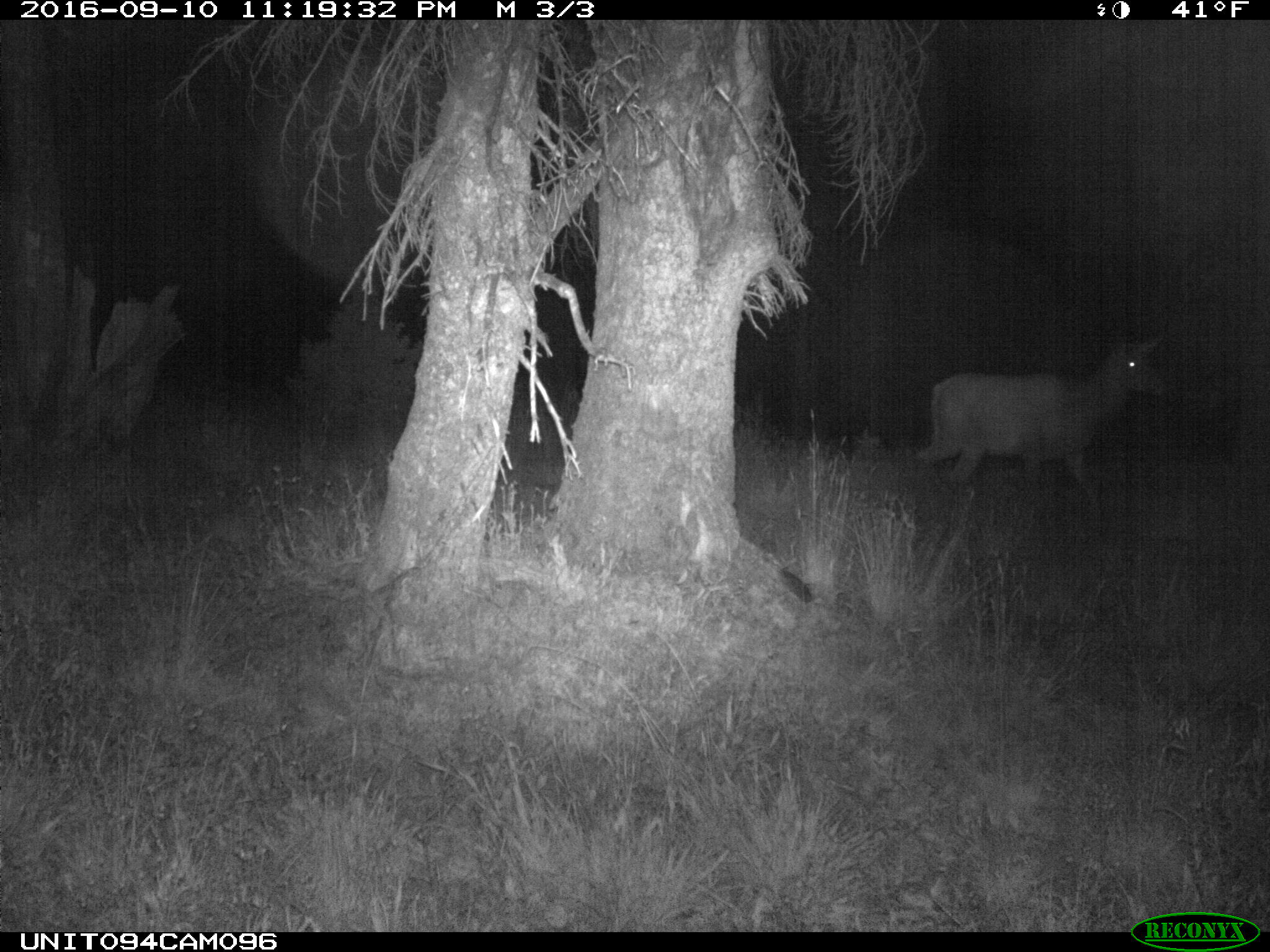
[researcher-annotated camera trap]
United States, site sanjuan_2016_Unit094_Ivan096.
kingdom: Animalia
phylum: Chordata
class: Mammalia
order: Artiodactyla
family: Cervidae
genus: Cervus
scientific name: Cervus elaphus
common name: red deer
Cervus elaphus (red deer).